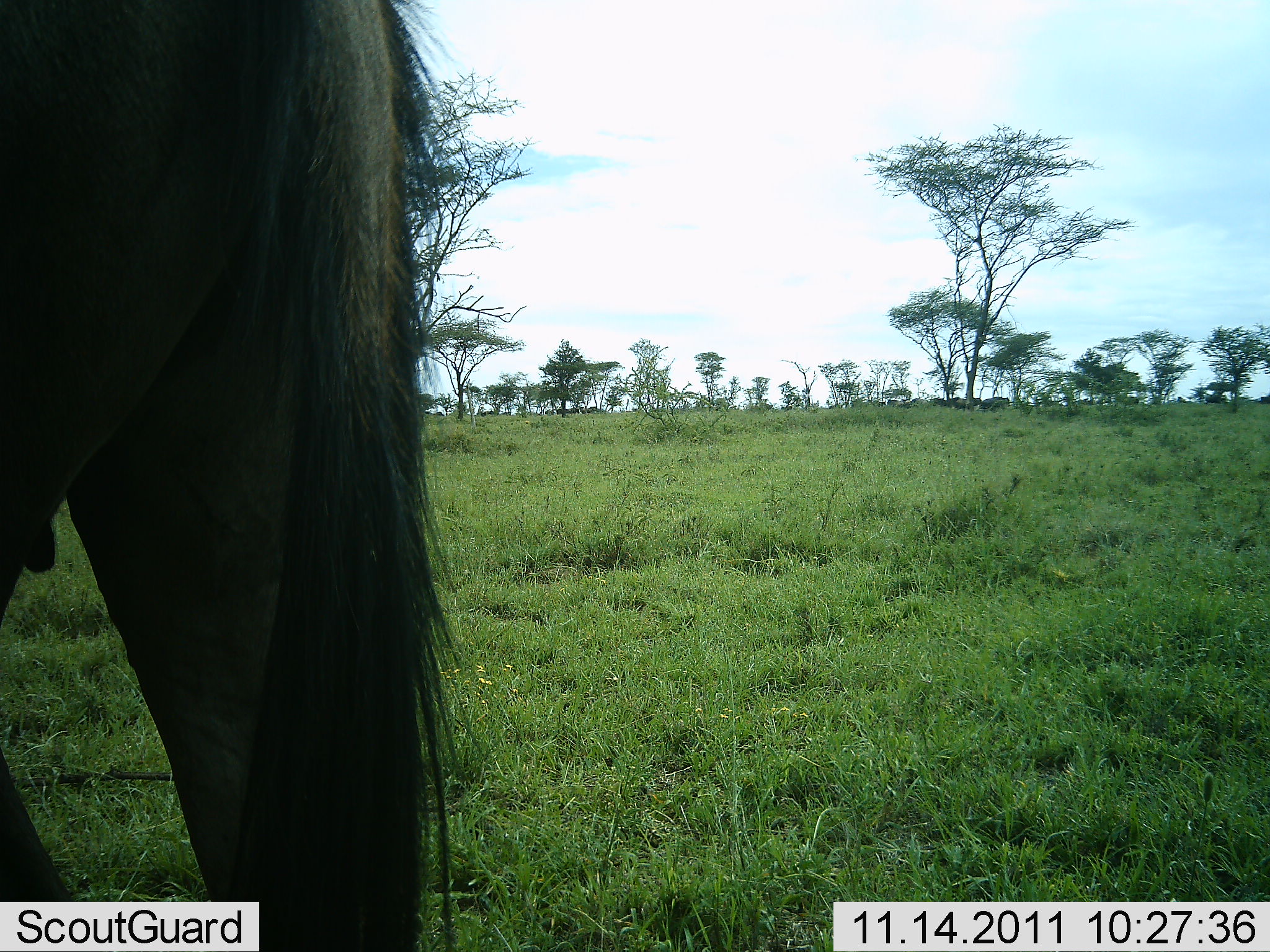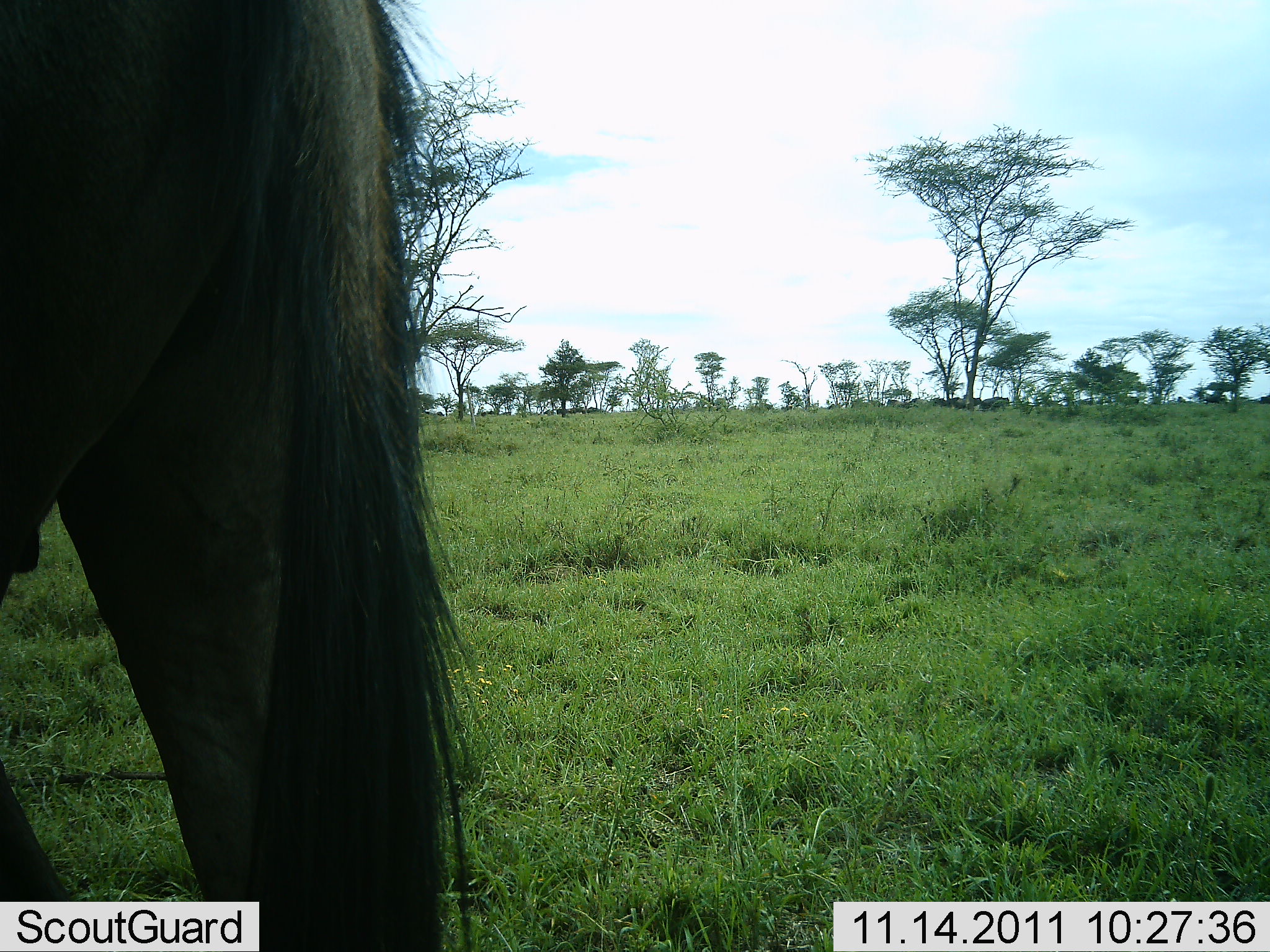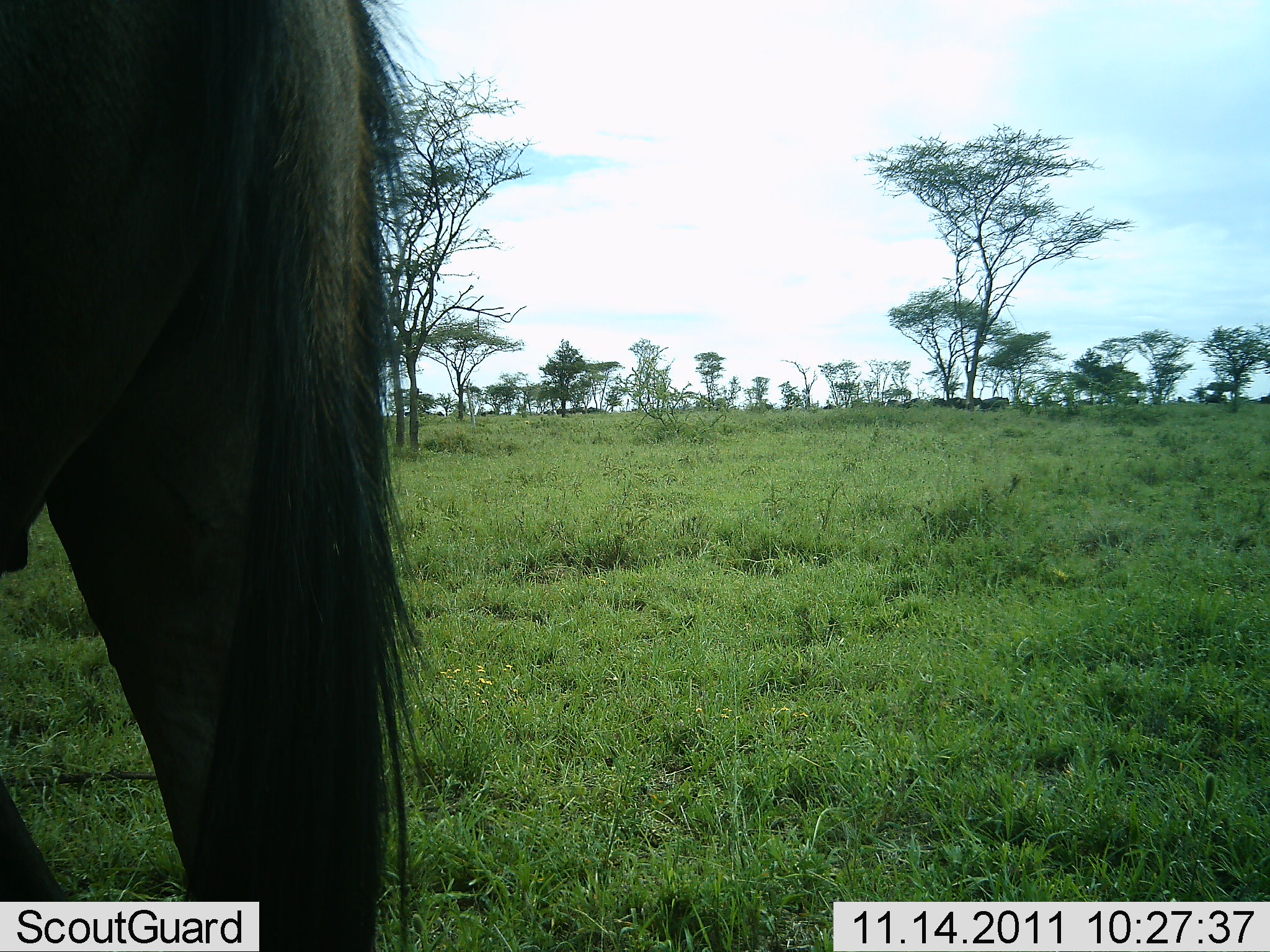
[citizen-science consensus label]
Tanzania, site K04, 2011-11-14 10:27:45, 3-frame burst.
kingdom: Animalia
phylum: Chordata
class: Mammalia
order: Artiodactyla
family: Bovidae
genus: Connochaetes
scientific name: Connochaetes taurinus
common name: blue wildebeest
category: wildebeest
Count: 1.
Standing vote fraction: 82%.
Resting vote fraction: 9%.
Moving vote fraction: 9%.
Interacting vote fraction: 0%.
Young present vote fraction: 0%.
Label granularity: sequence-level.